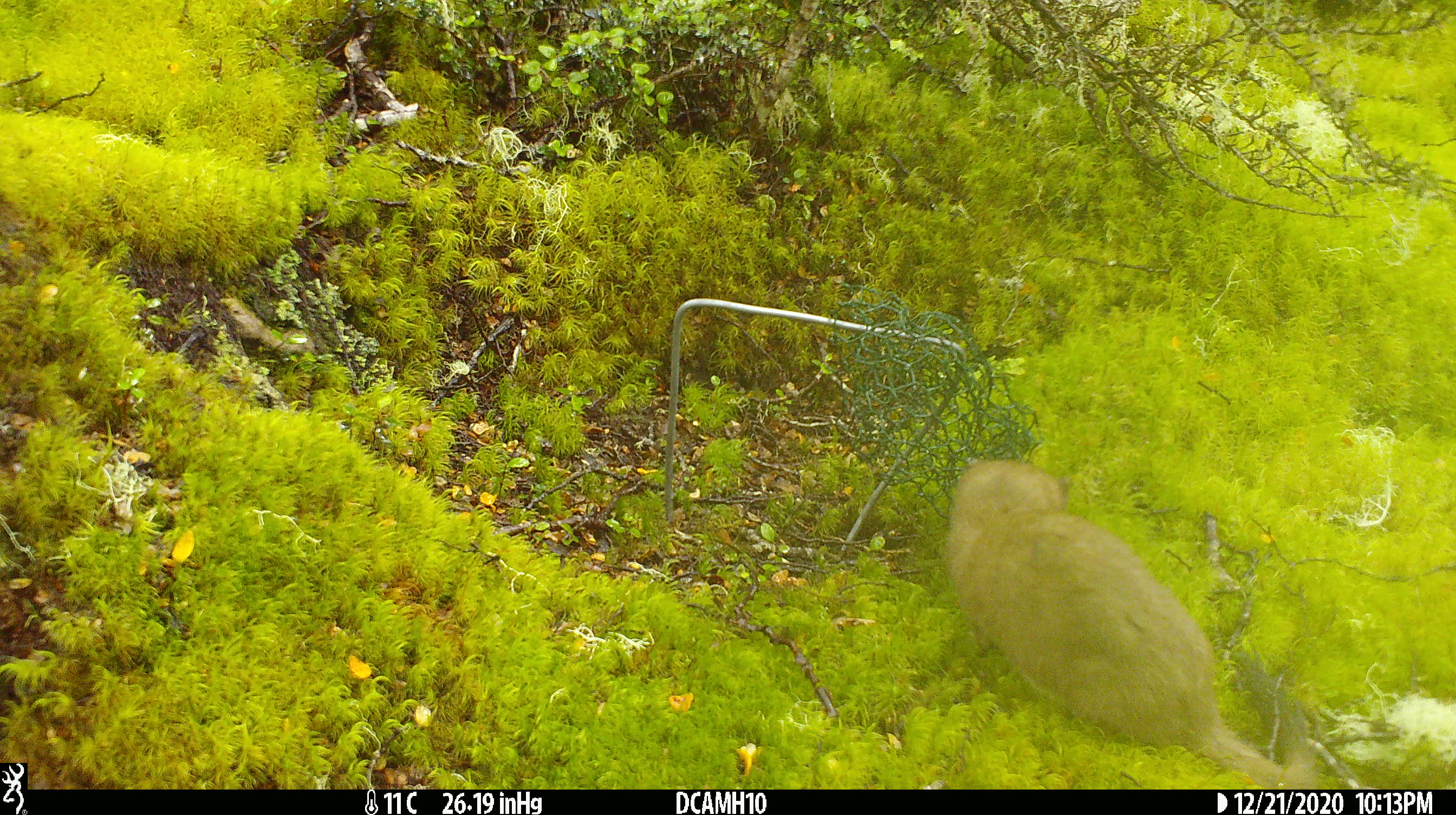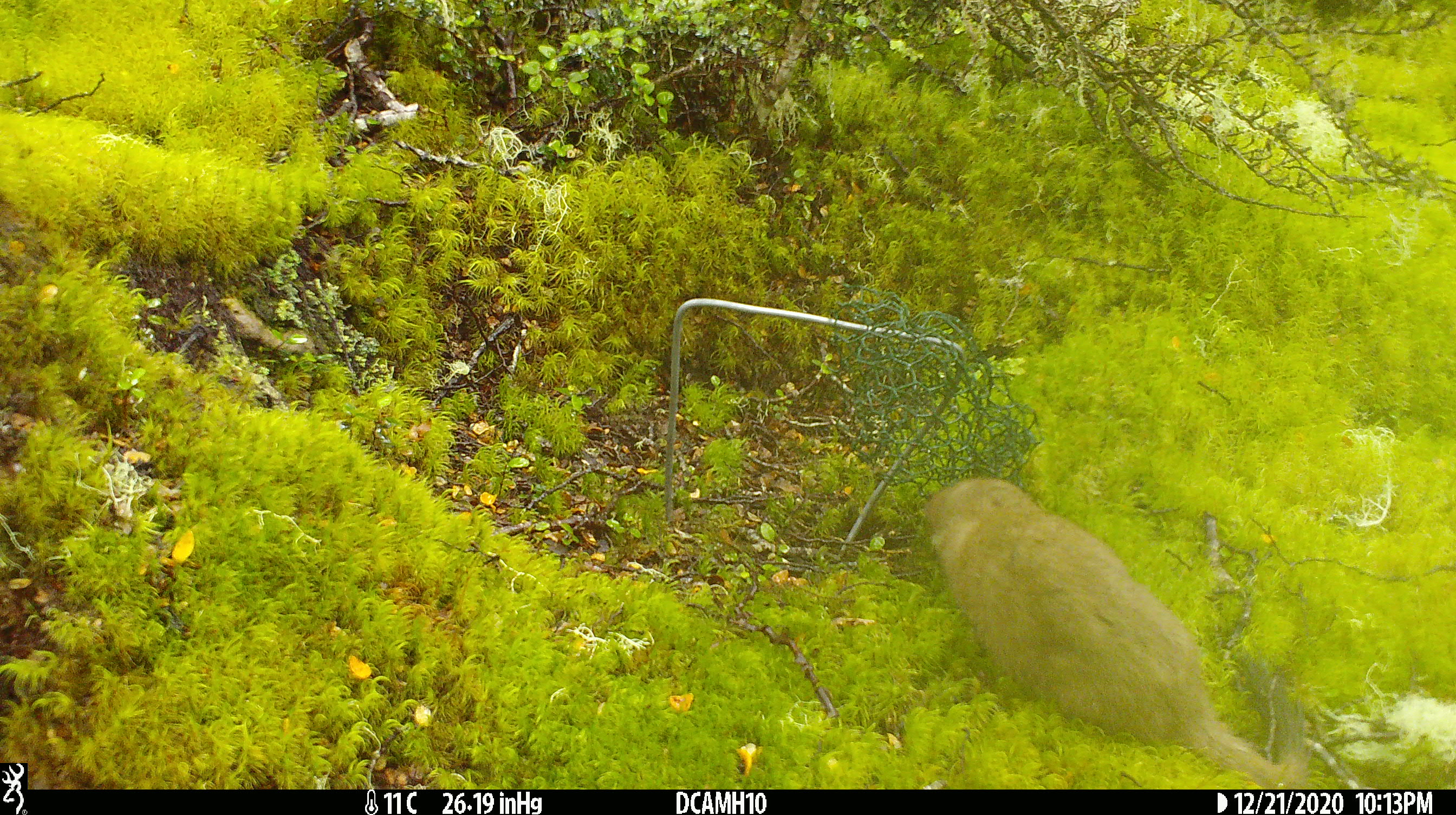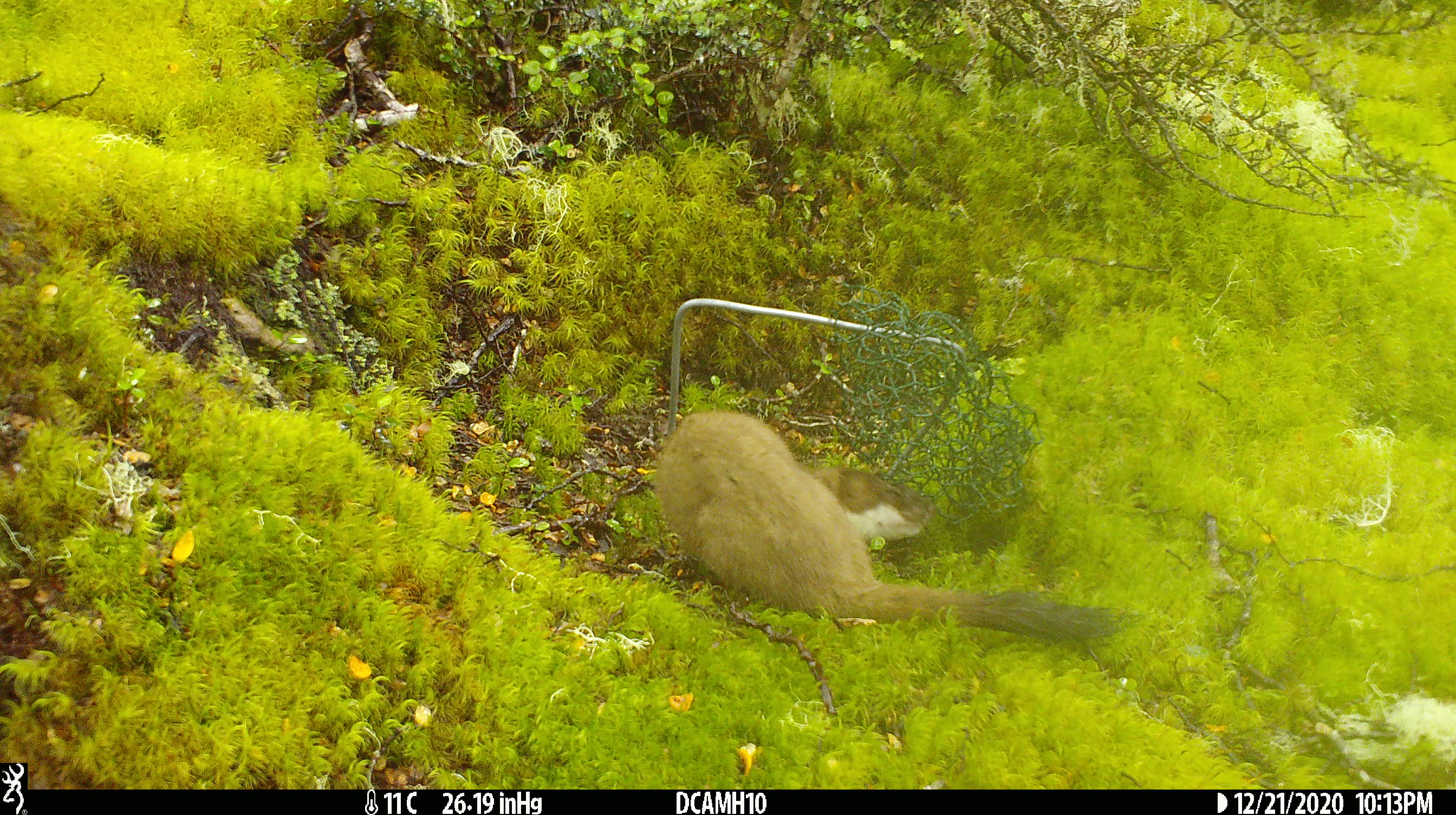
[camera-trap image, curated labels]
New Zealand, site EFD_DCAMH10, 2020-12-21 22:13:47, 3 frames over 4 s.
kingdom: Animalia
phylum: Chordata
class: Mammalia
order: Carnivora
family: Mustelidae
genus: Mustela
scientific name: Mustela erminea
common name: stoat